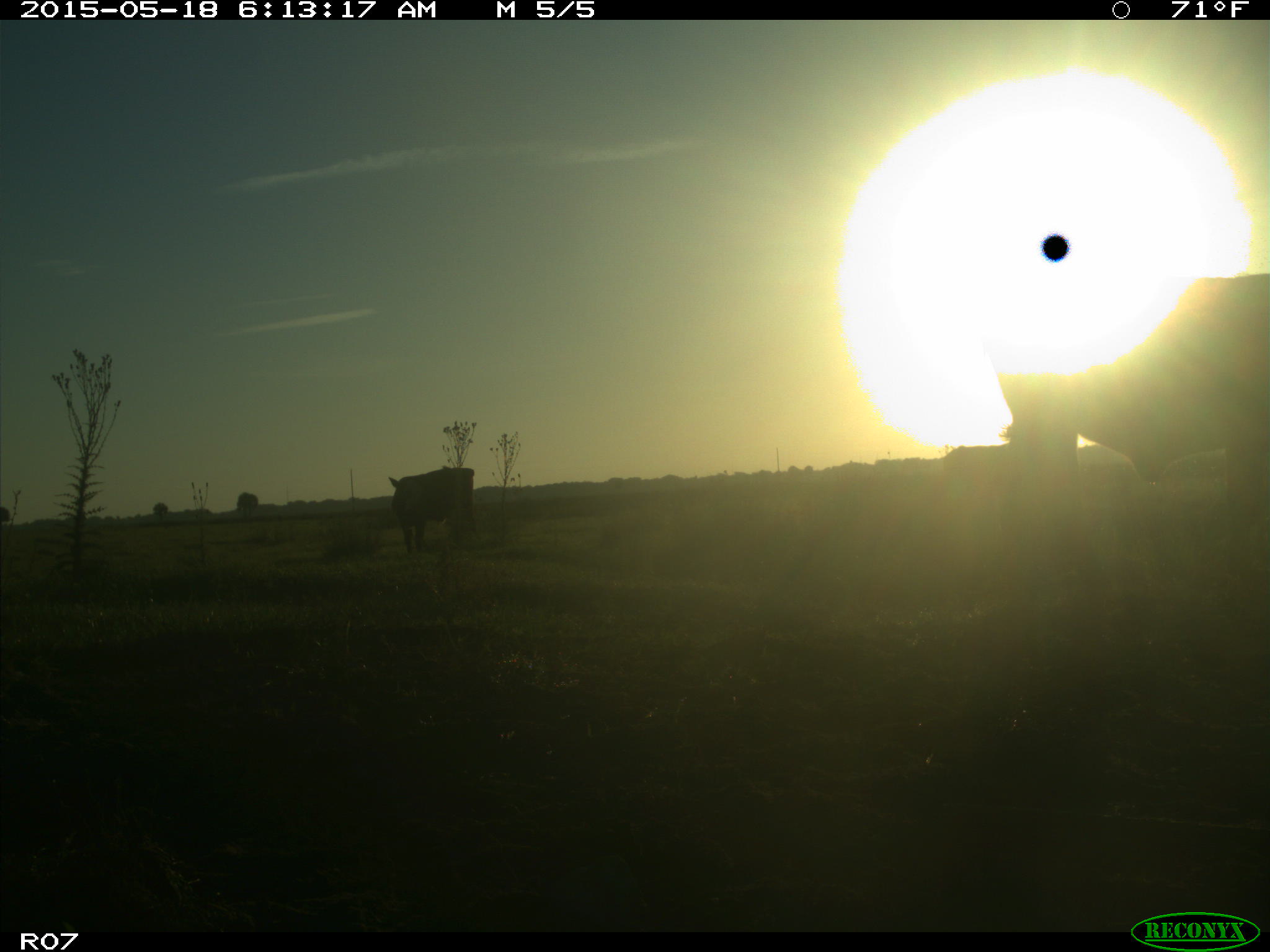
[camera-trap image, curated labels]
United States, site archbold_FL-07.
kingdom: Animalia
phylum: Chordata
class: Mammalia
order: Artiodactyla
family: Bovidae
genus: Bos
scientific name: Bos taurus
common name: domestic cow